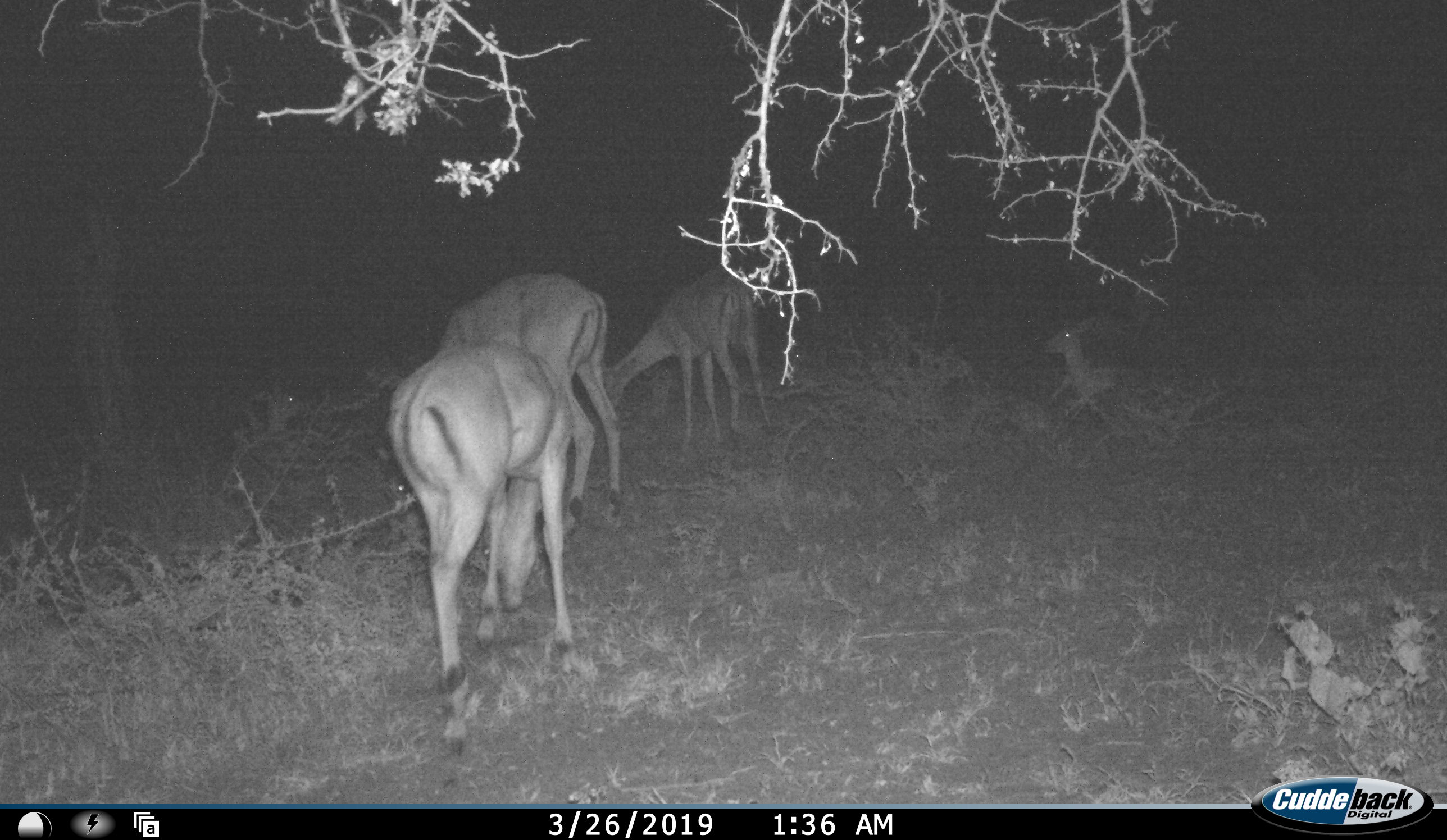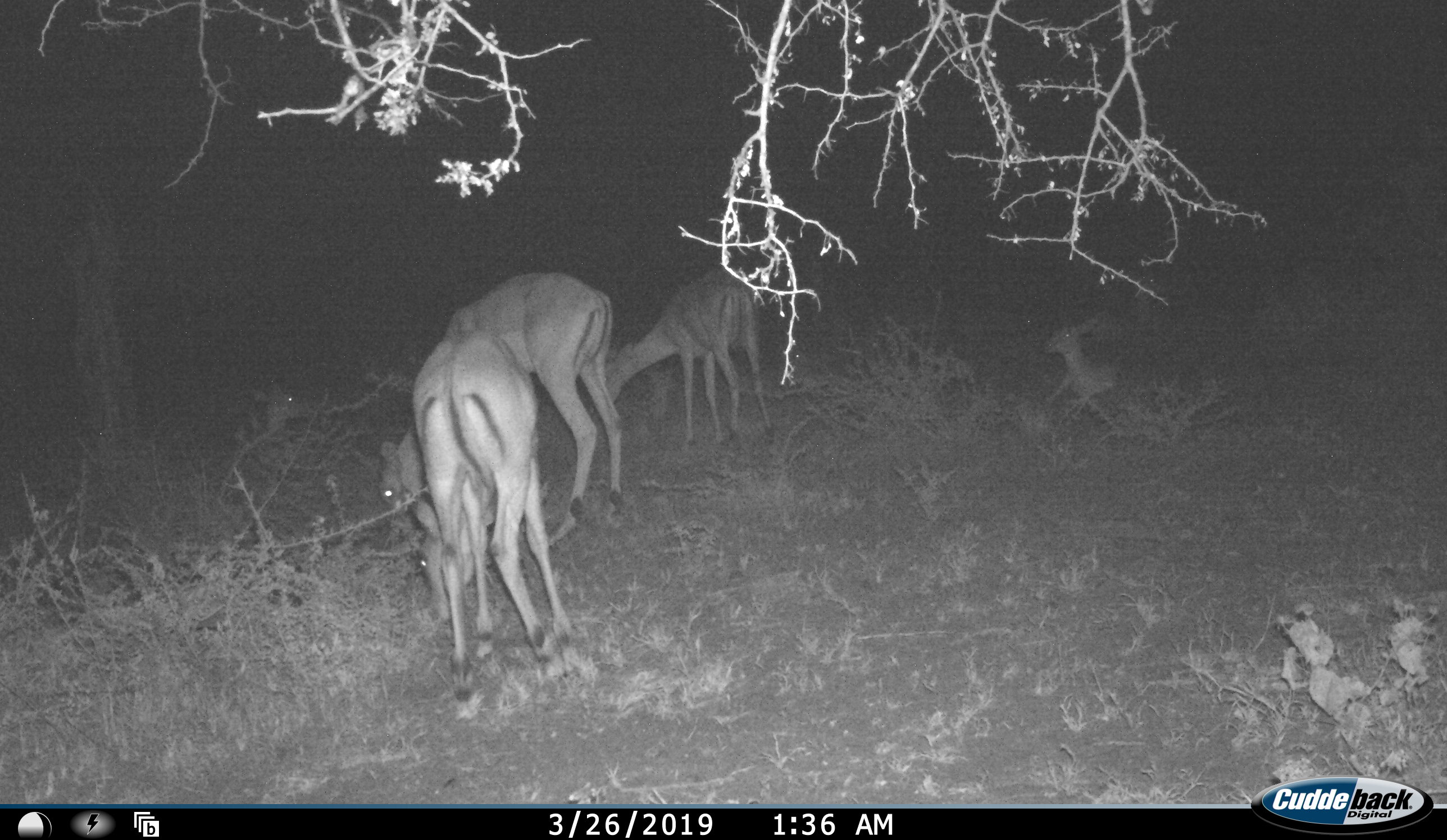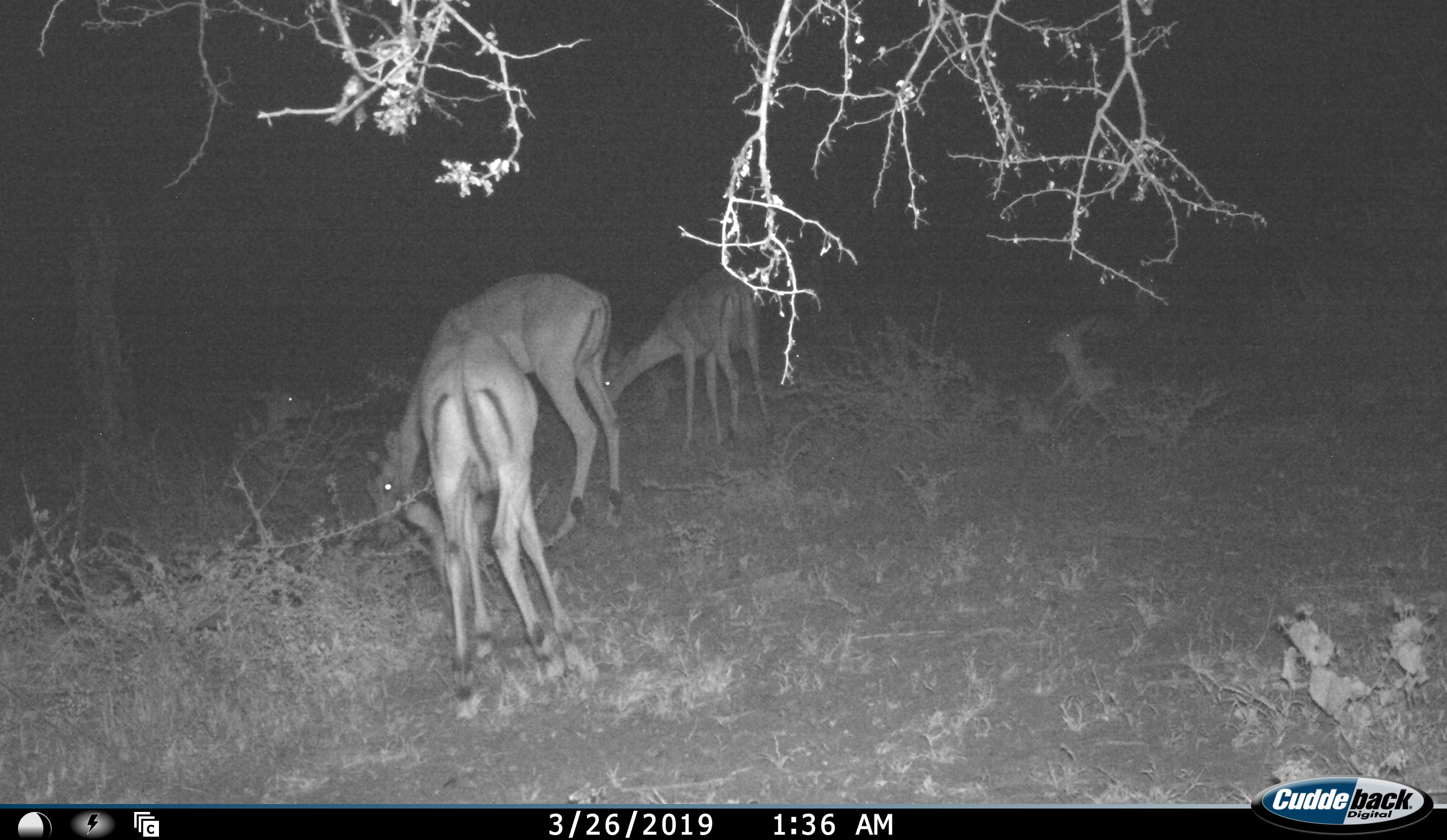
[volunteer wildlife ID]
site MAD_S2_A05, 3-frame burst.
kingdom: Animalia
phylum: Chordata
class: Mammalia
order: Artiodactyla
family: Bovidae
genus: Aepyceros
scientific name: Aepyceros melampus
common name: impala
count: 5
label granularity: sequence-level